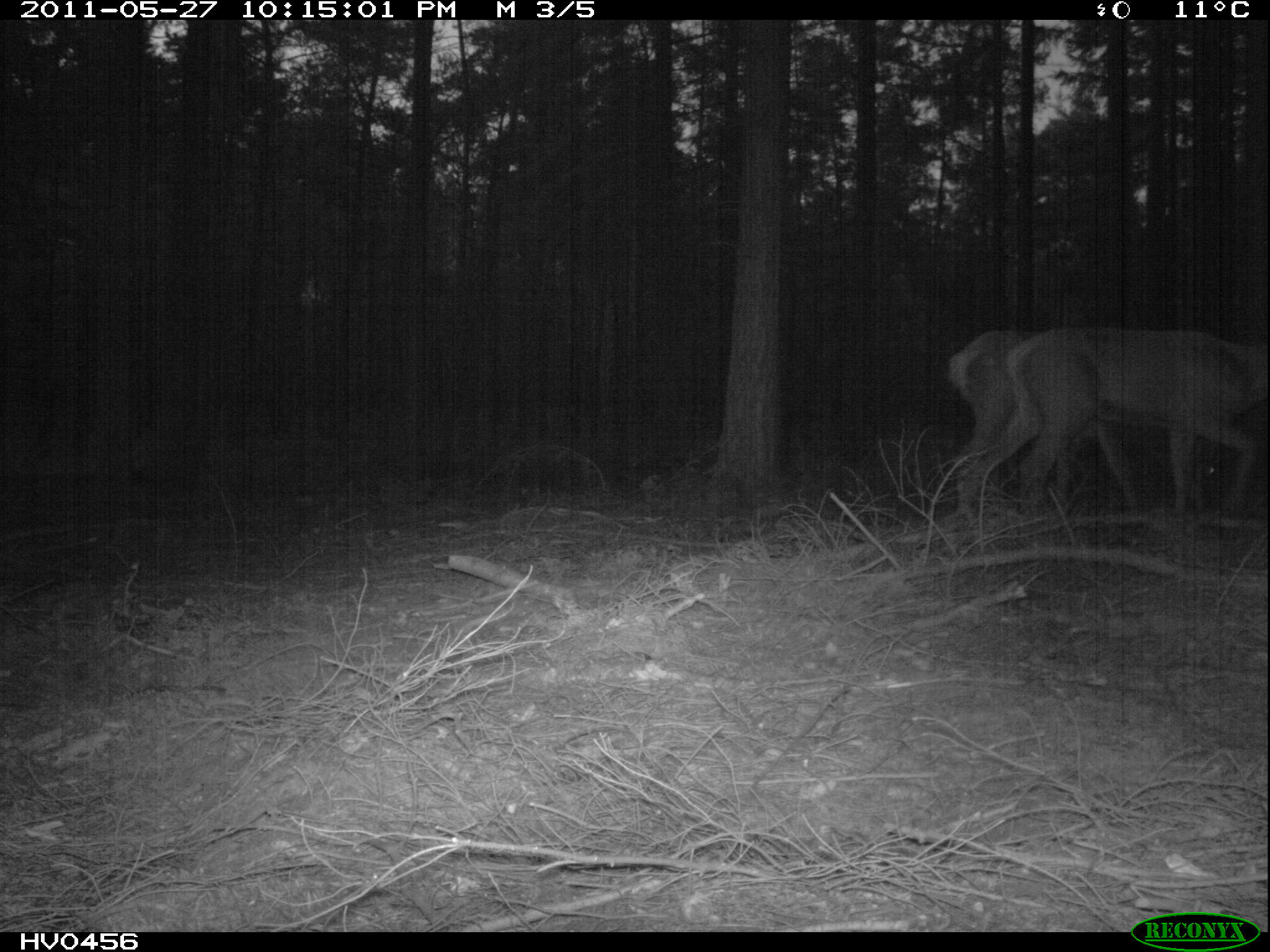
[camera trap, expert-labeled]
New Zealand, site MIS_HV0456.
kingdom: Animalia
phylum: Chordata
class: Mammalia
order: Artiodactyla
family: Cervidae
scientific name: Cervidae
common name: deer